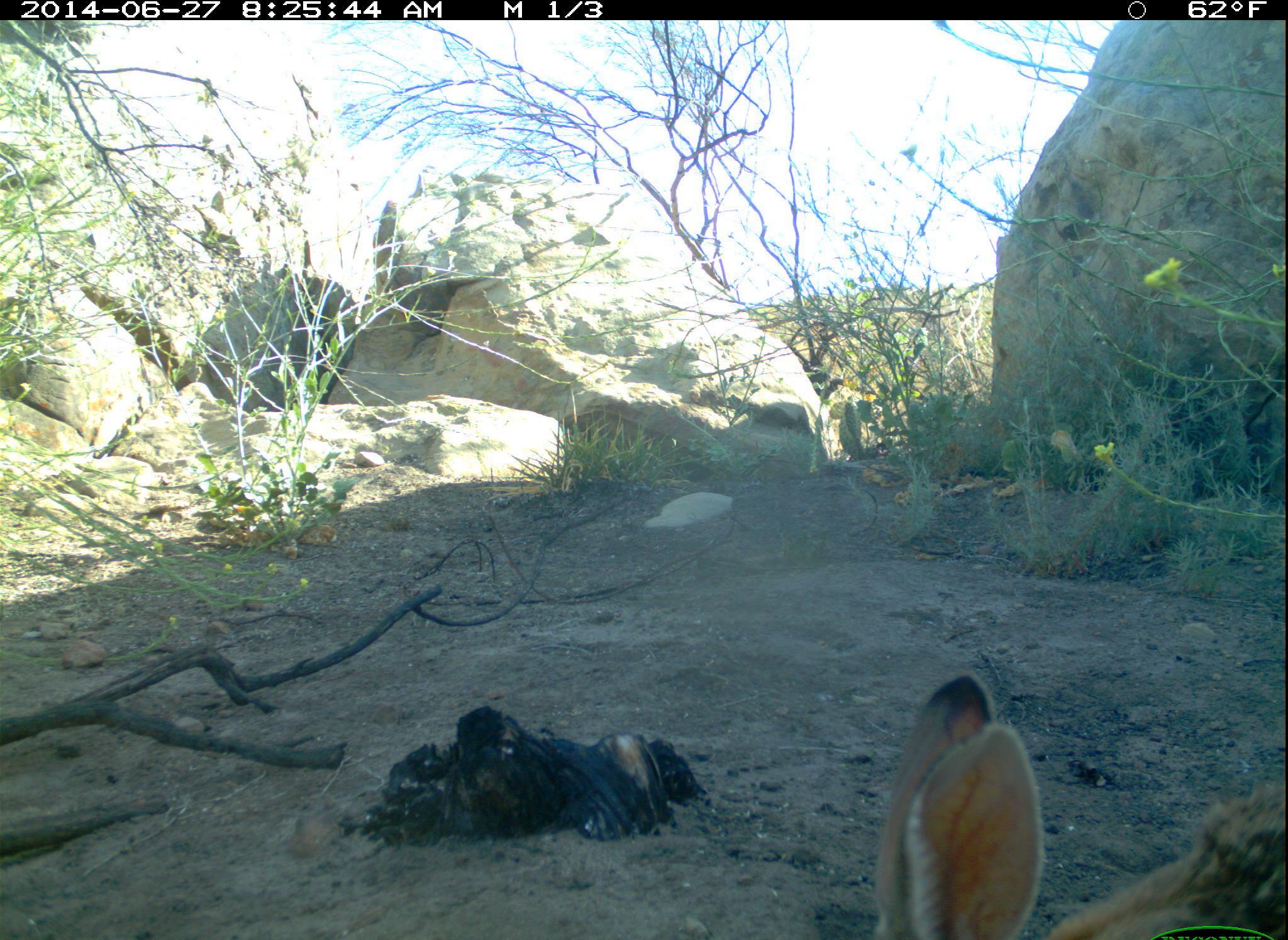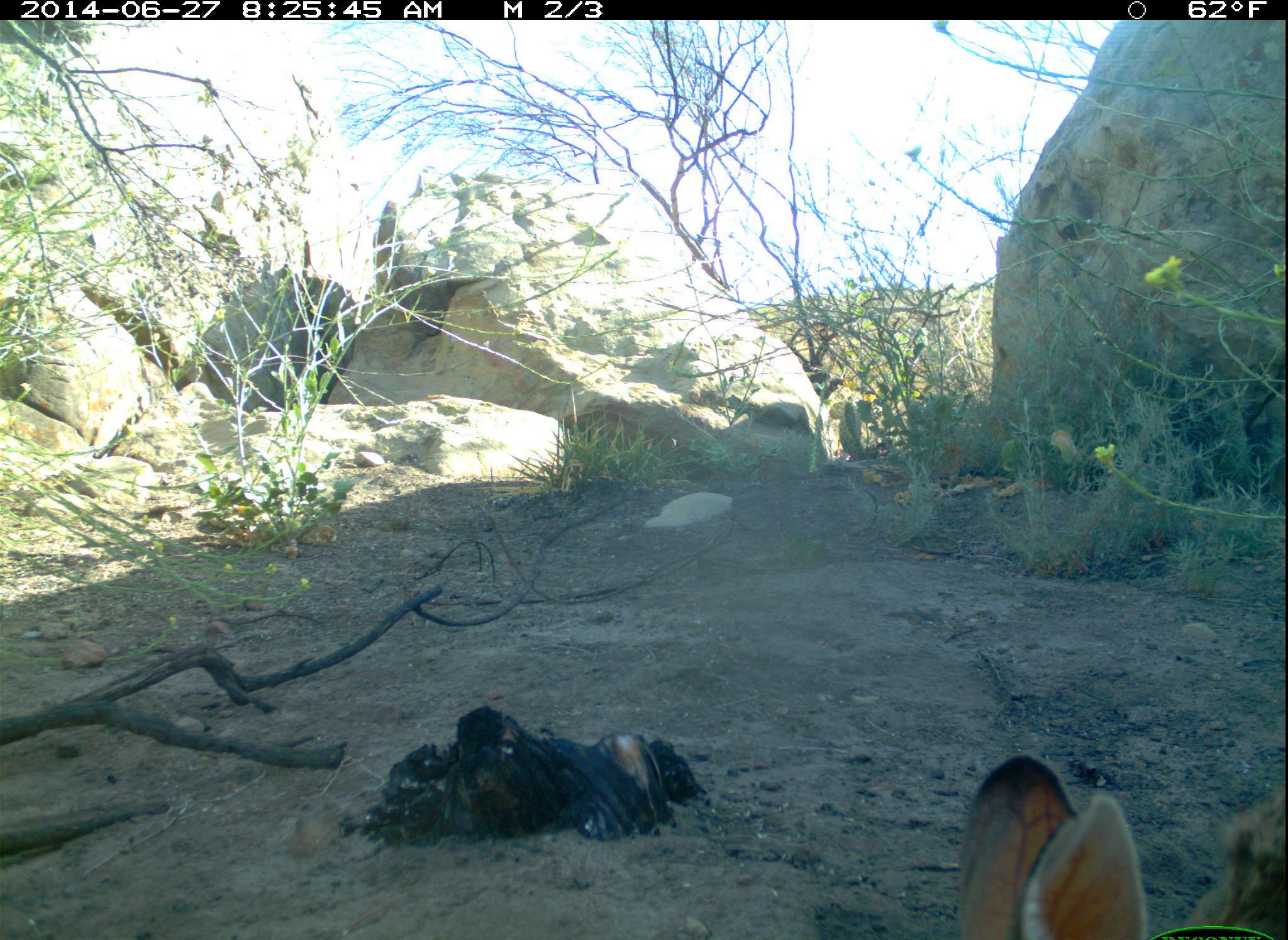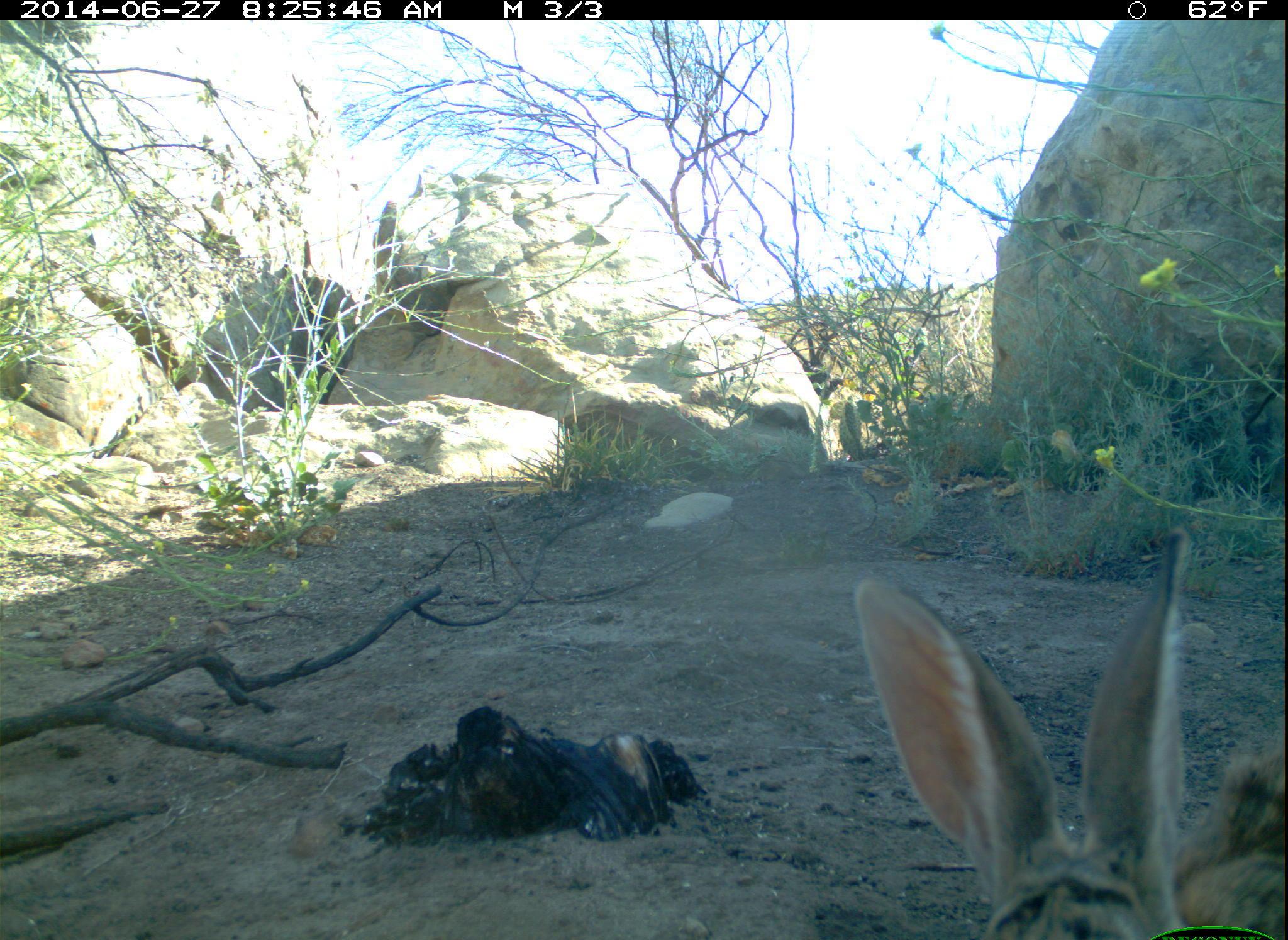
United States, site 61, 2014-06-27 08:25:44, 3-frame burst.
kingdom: Animalia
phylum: Chordata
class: Mammalia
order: Lagomorpha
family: Leporidae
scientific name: Leporidae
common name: rabbits and hares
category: rabbit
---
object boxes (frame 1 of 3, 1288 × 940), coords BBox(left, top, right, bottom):
rabbit: BBox(865, 672, 1285, 936)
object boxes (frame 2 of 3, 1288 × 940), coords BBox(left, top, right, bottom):
rabbit: BBox(939, 739, 1174, 940)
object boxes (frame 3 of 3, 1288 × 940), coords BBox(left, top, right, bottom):
rabbit: BBox(834, 523, 1286, 940)